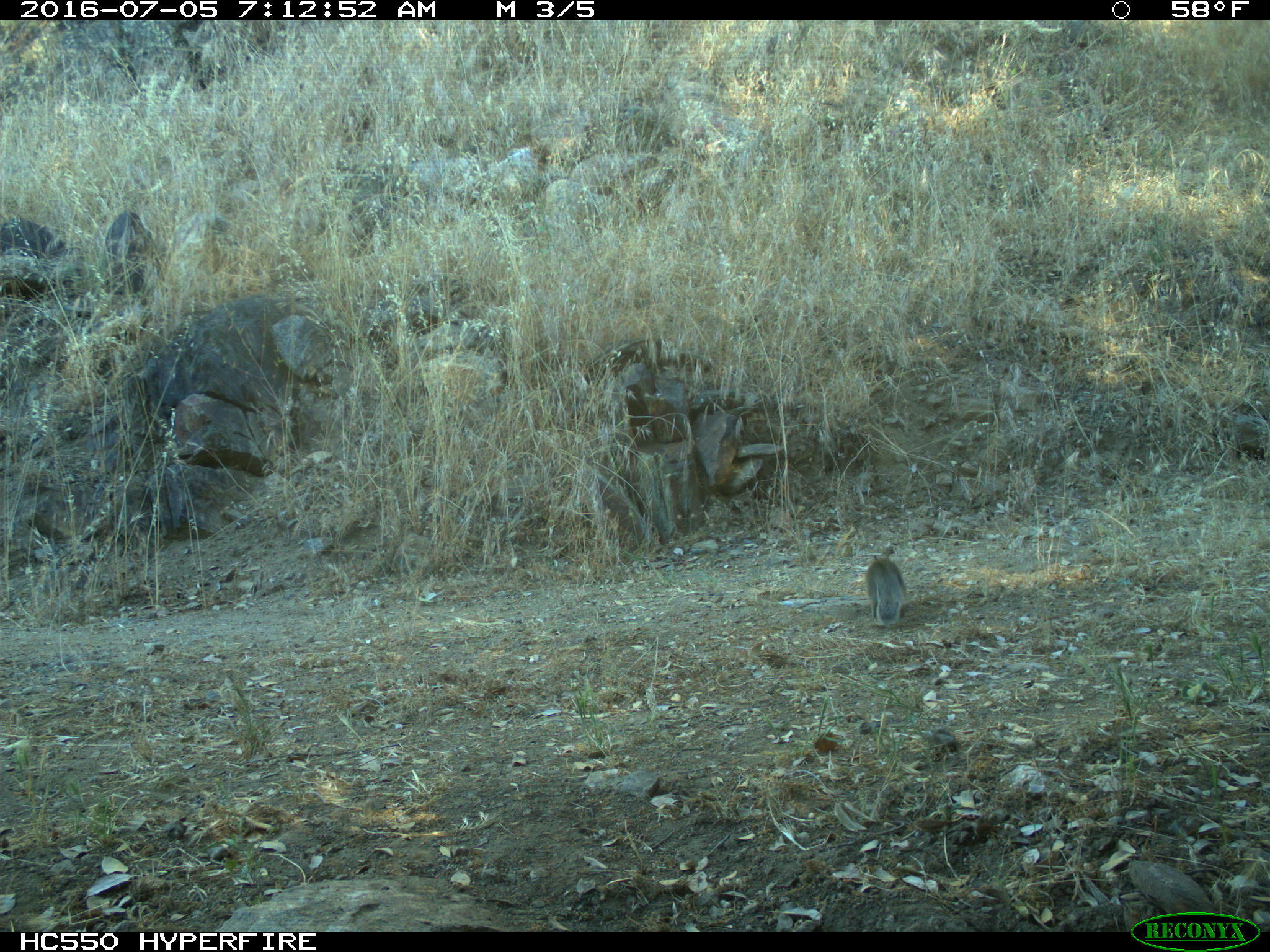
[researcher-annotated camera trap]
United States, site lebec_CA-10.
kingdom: Animalia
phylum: Chordata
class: Mammalia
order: Rodentia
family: Sciuridae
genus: Otospermophilus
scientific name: Otospermophilus beecheyi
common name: california ground squirrel